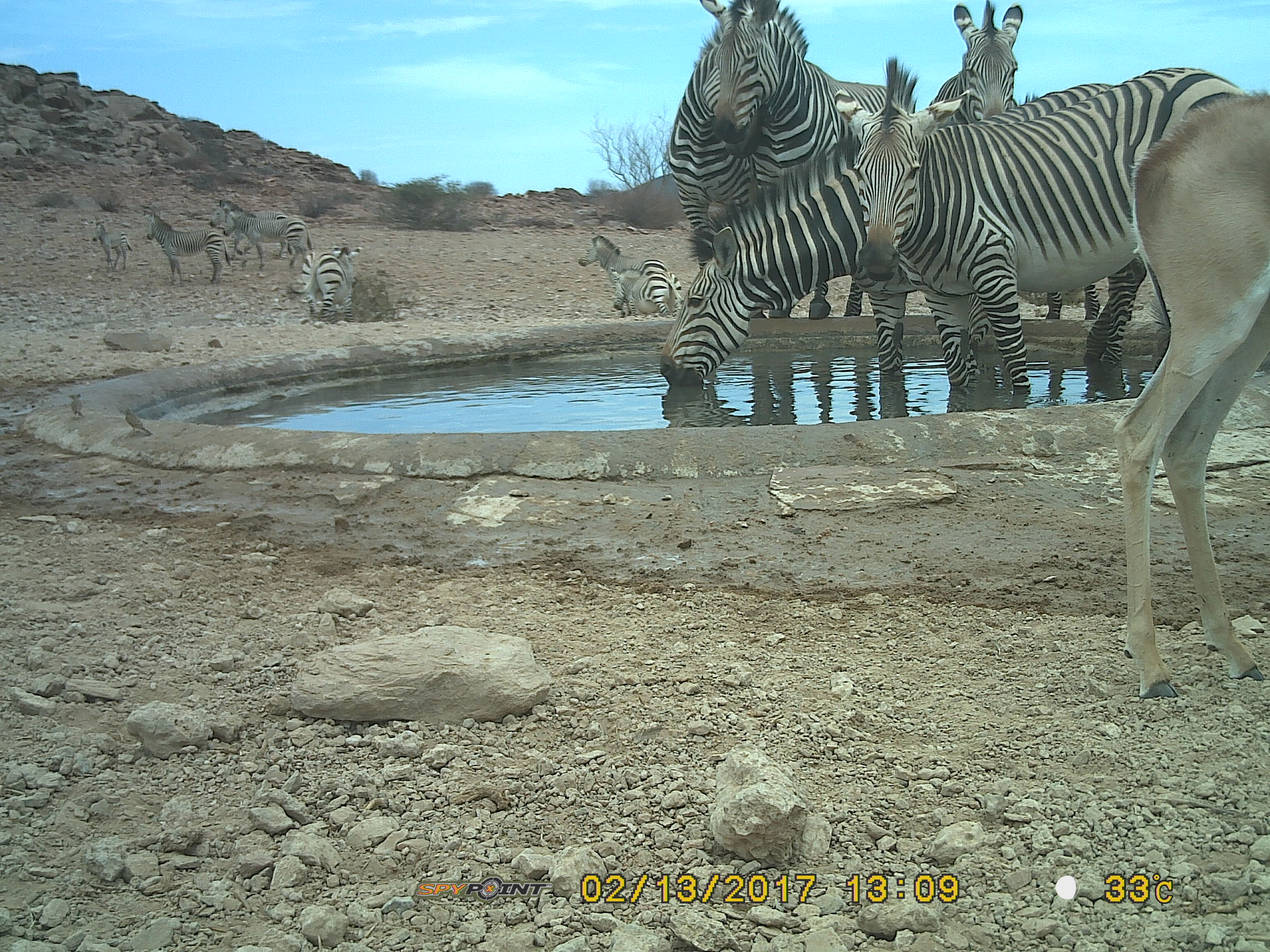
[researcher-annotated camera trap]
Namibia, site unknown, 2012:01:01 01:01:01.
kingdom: Animalia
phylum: Chordata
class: Mammalia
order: Perissodactyla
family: Equidae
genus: Equus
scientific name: Equus zebra hartmannae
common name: hartmann's mountain zebra